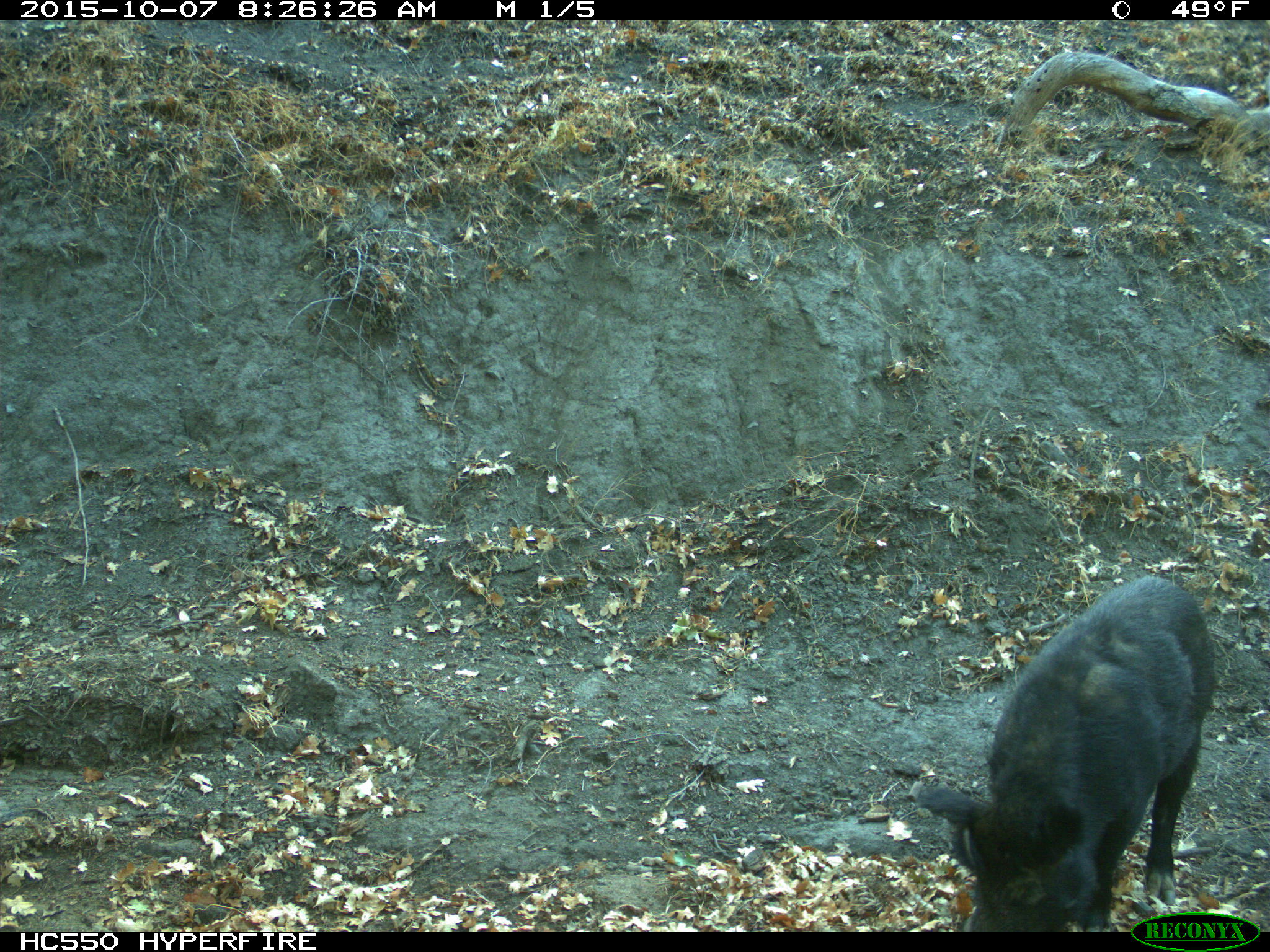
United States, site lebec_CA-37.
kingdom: Animalia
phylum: Chordata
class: Mammalia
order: Artiodactyla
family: Suidae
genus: Sus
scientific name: Sus scrofa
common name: wild boar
Sus scrofa (wild boar).